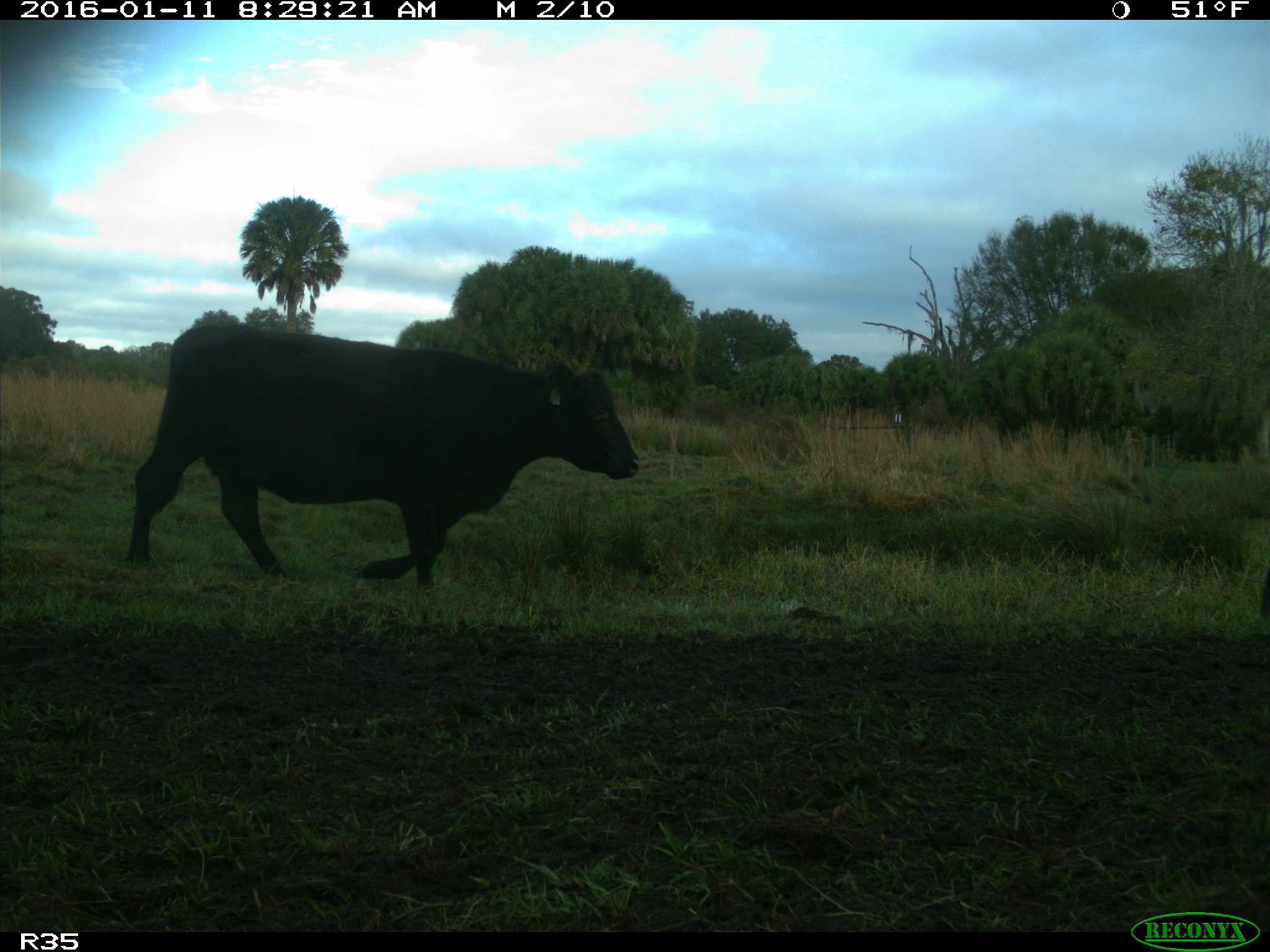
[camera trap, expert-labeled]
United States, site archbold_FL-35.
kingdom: Animalia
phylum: Chordata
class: Mammalia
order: Artiodactyla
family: Bovidae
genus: Bos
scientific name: Bos taurus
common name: domestic cow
Bos taurus (domestic cow).